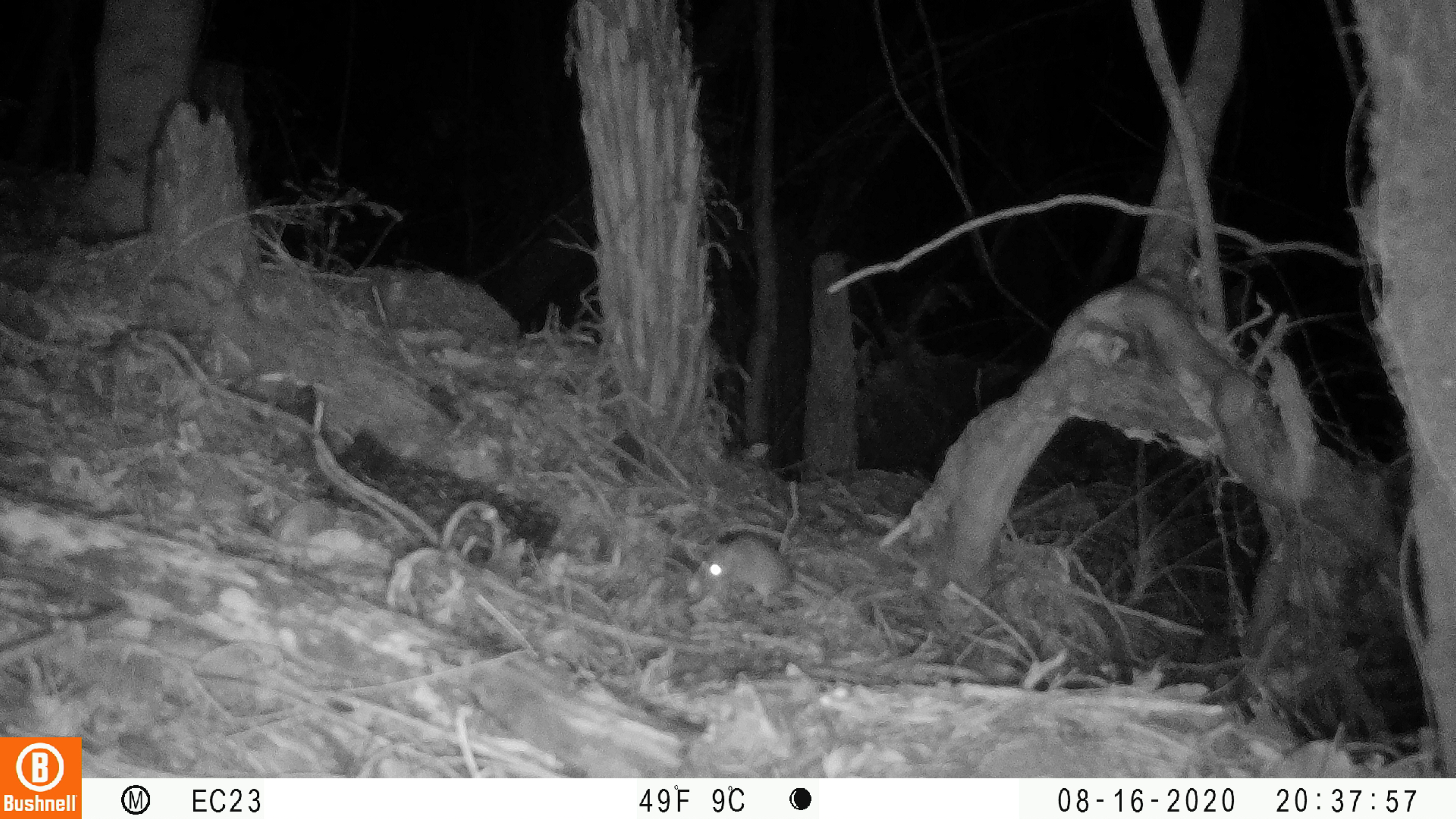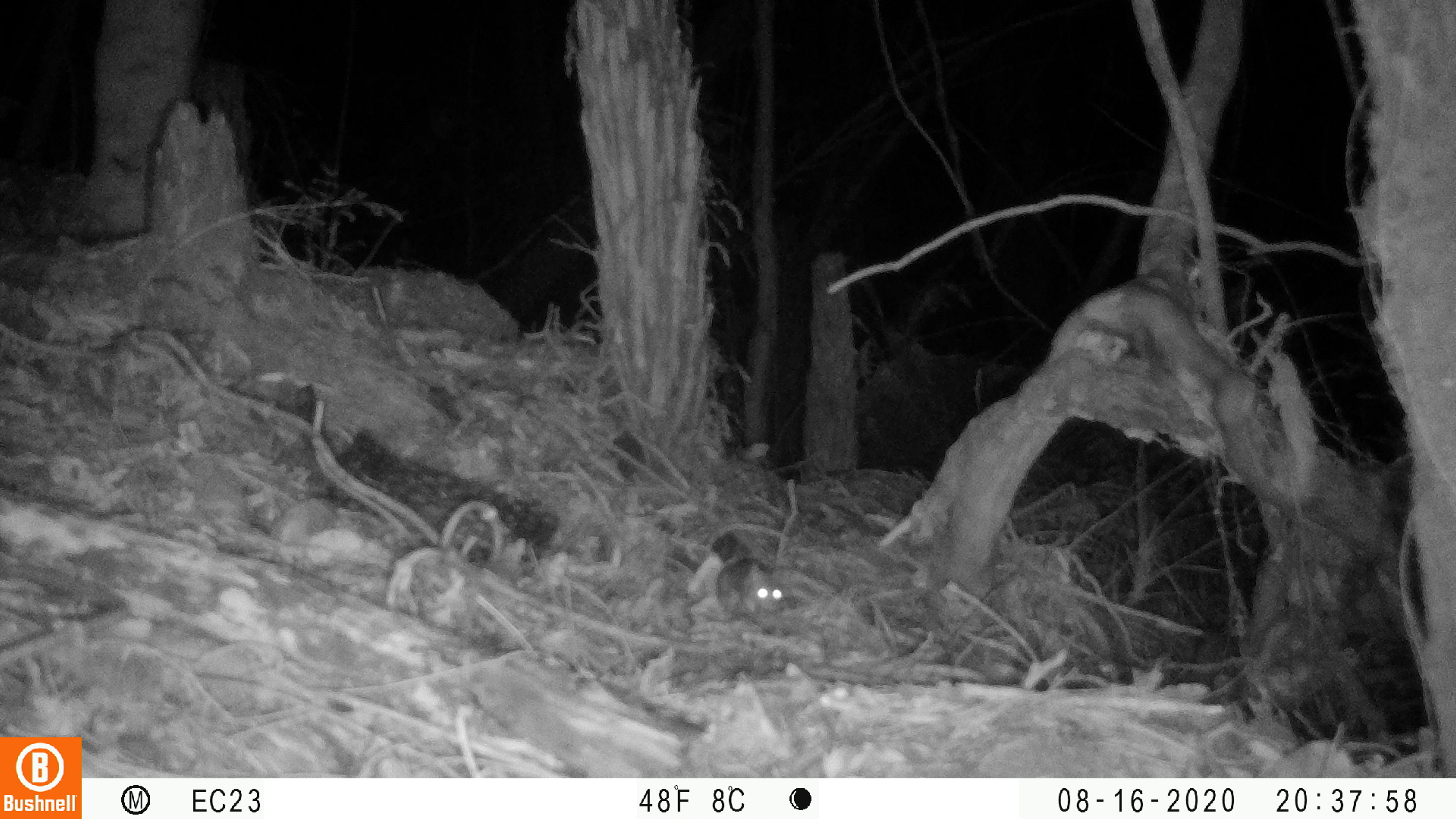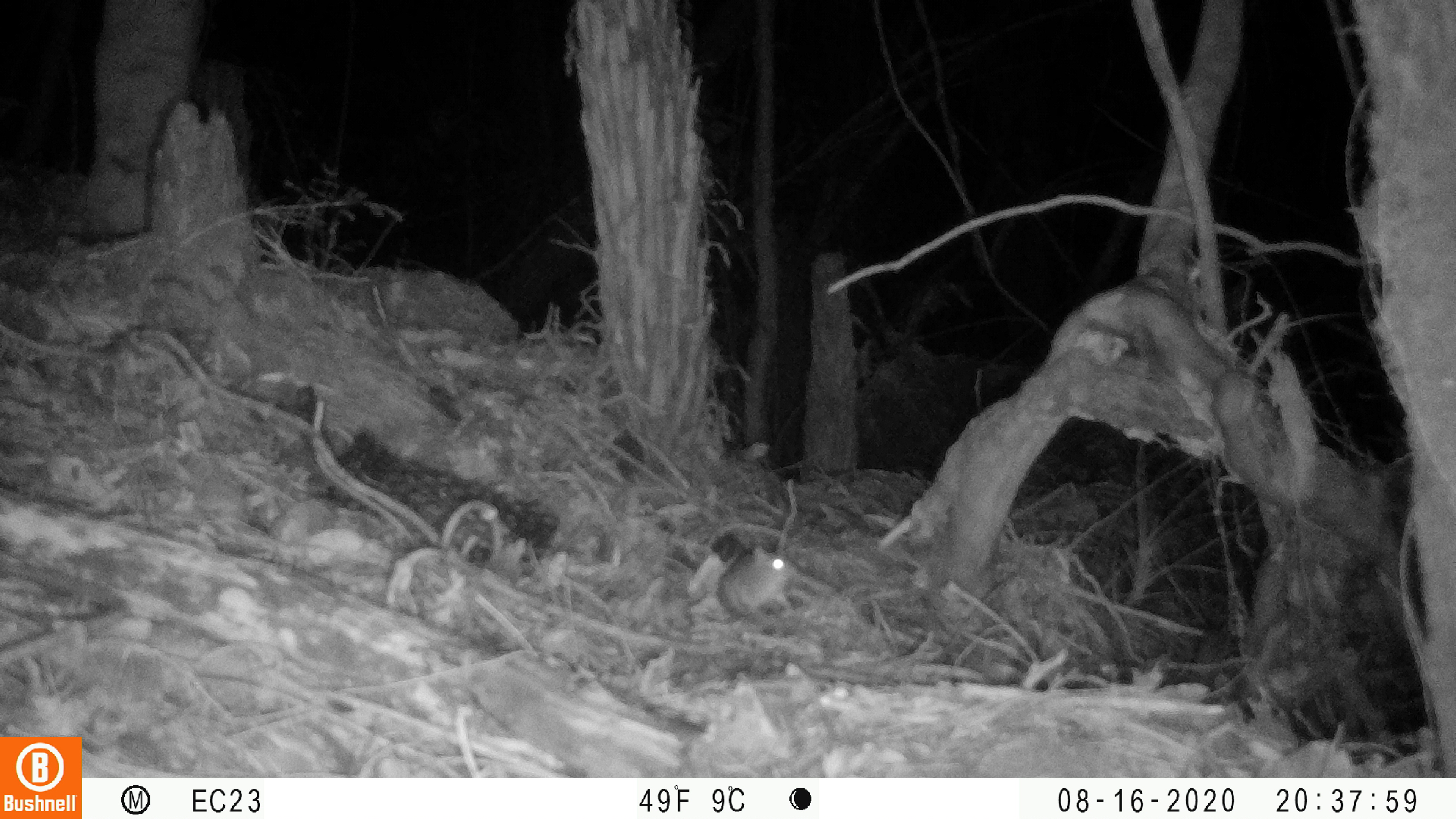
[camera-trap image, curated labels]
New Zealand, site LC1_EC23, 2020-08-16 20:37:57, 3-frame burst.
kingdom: Animalia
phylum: Chordata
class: Mammalia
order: Rodentia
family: Muridae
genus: Rattus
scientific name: Rattus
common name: rat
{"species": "rat (Rattus)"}